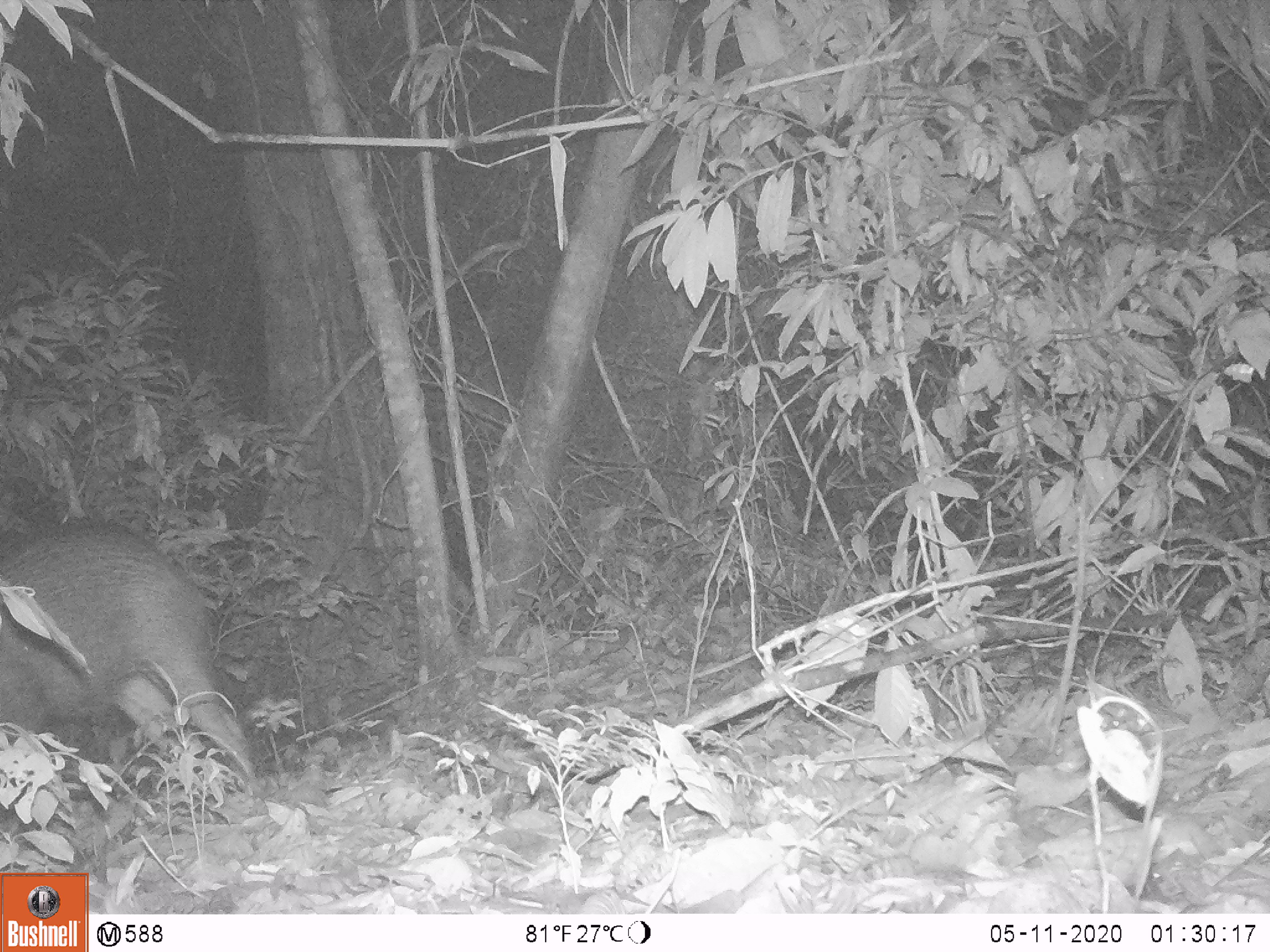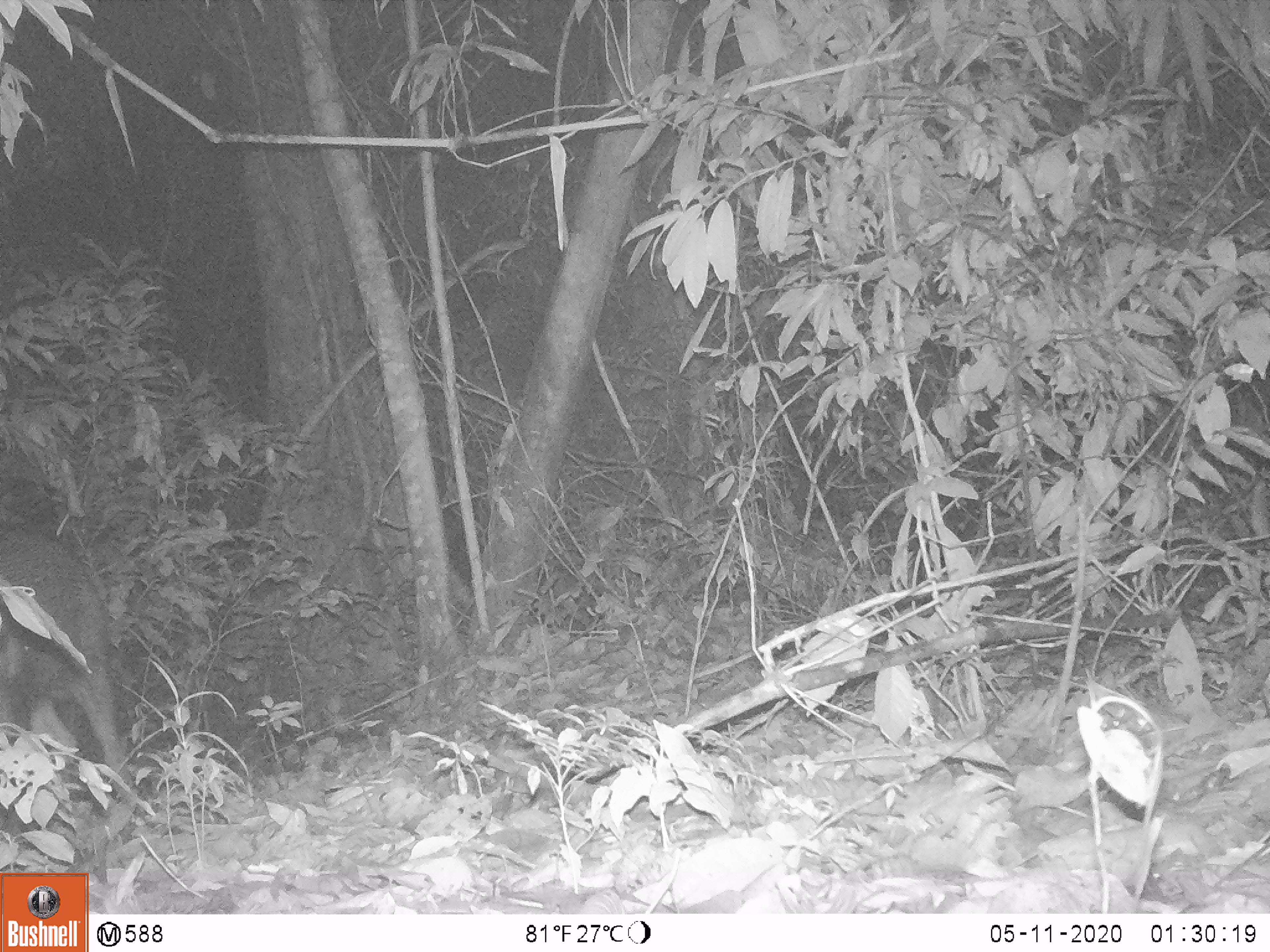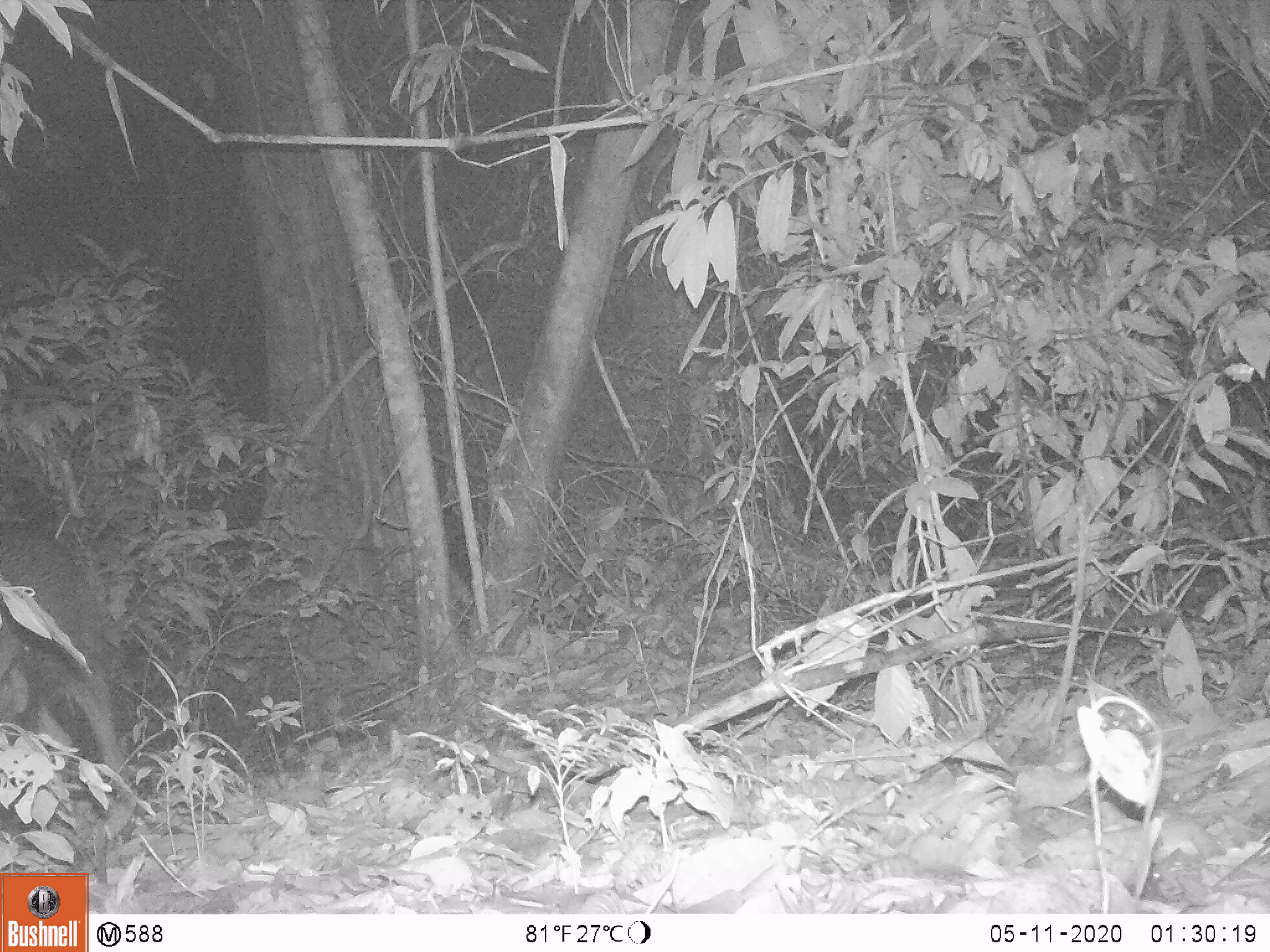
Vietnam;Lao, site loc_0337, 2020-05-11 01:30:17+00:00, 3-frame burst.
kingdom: Animalia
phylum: Chordata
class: Mammalia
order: Artiodactyla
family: Suidae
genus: Sus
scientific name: Sus scrofa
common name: eurasian wild pig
Eurasian wild pig (Sus scrofa). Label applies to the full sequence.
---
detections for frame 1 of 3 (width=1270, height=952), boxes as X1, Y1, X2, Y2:
eurasian wild pig: 0, 518, 260, 801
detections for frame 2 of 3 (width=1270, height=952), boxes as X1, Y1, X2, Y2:
eurasian wild pig: 0, 523, 138, 807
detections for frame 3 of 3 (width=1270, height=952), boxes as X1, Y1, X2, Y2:
eurasian wild pig: 0, 517, 129, 803